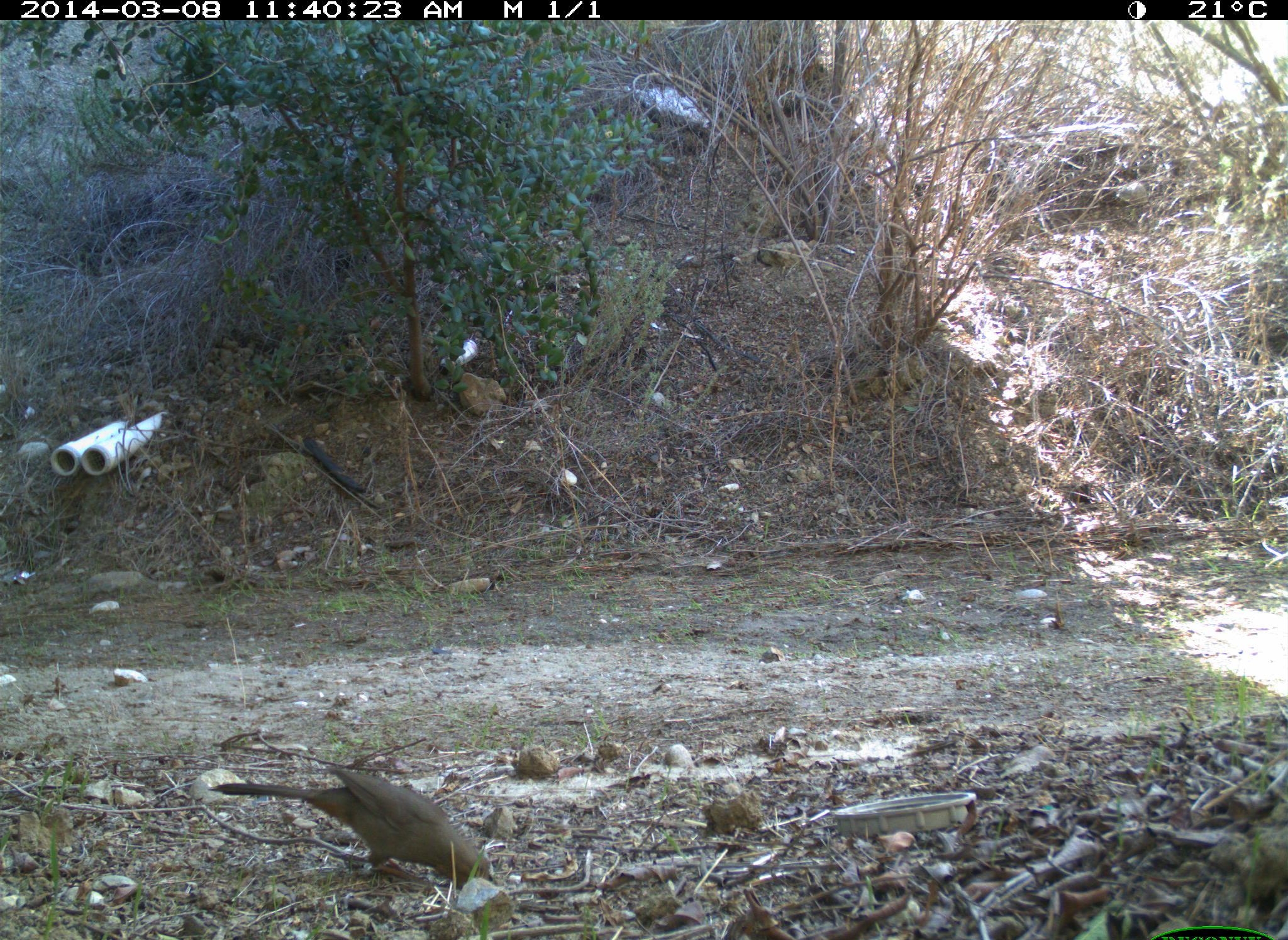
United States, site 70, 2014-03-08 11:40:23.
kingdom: Animalia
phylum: Chordata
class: Aves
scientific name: Aves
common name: bird